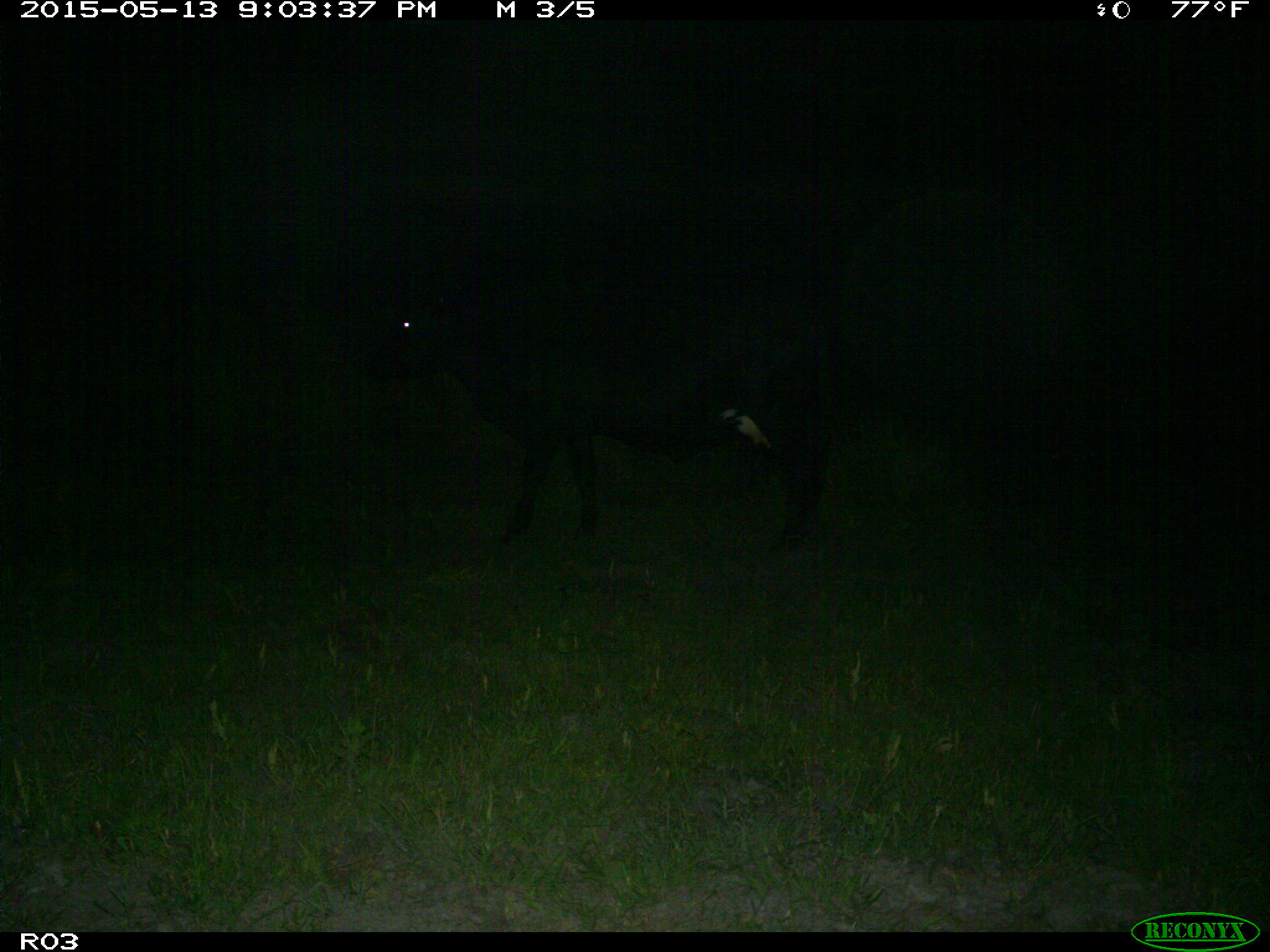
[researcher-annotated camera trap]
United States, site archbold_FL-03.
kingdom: Animalia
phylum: Chordata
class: Mammalia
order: Artiodactyla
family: Bovidae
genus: Bos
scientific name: Bos taurus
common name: domestic cow